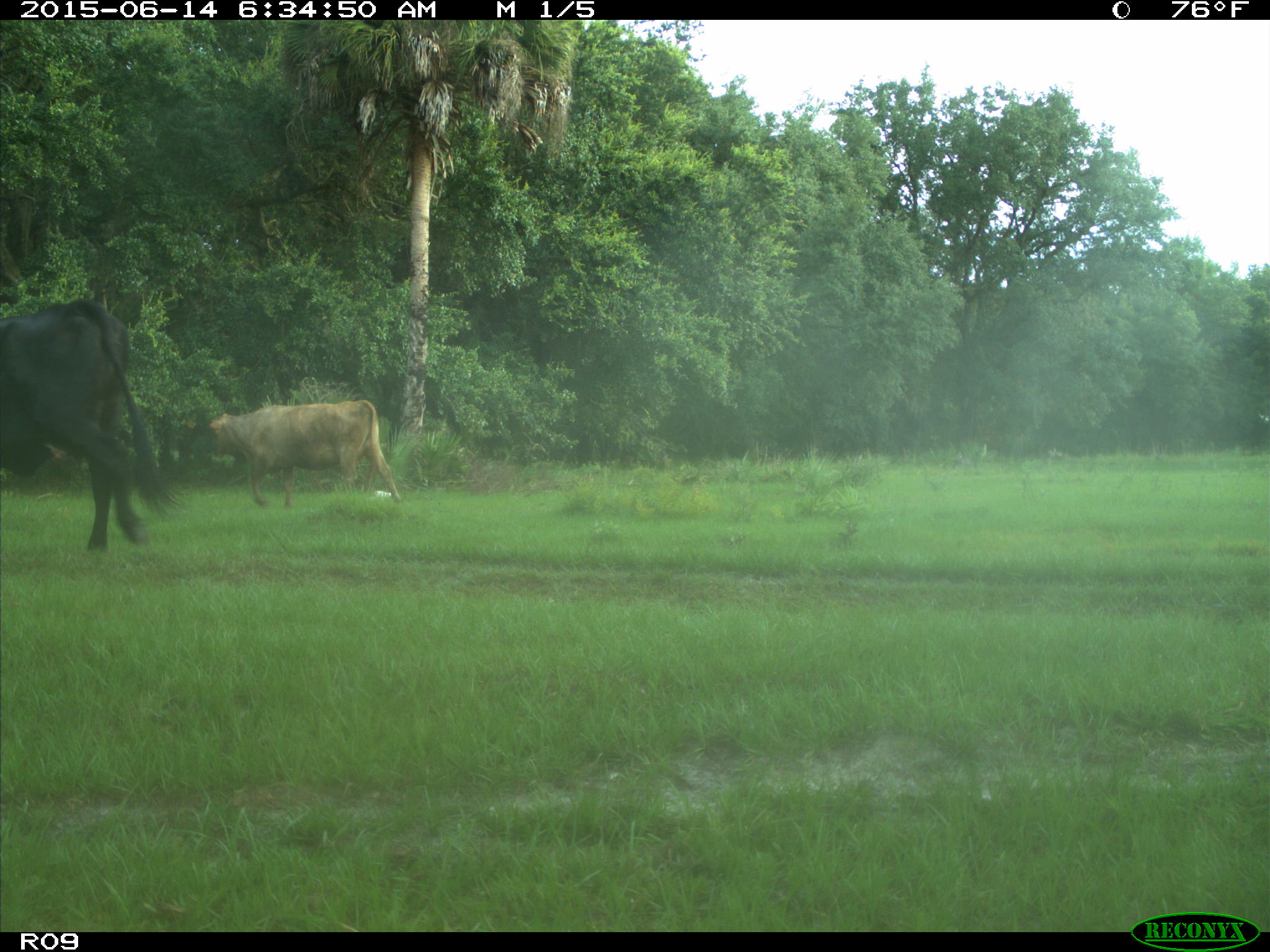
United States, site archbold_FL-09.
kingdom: Animalia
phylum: Chordata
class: Mammalia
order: Artiodactyla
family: Bovidae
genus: Bos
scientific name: Bos taurus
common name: domestic cow